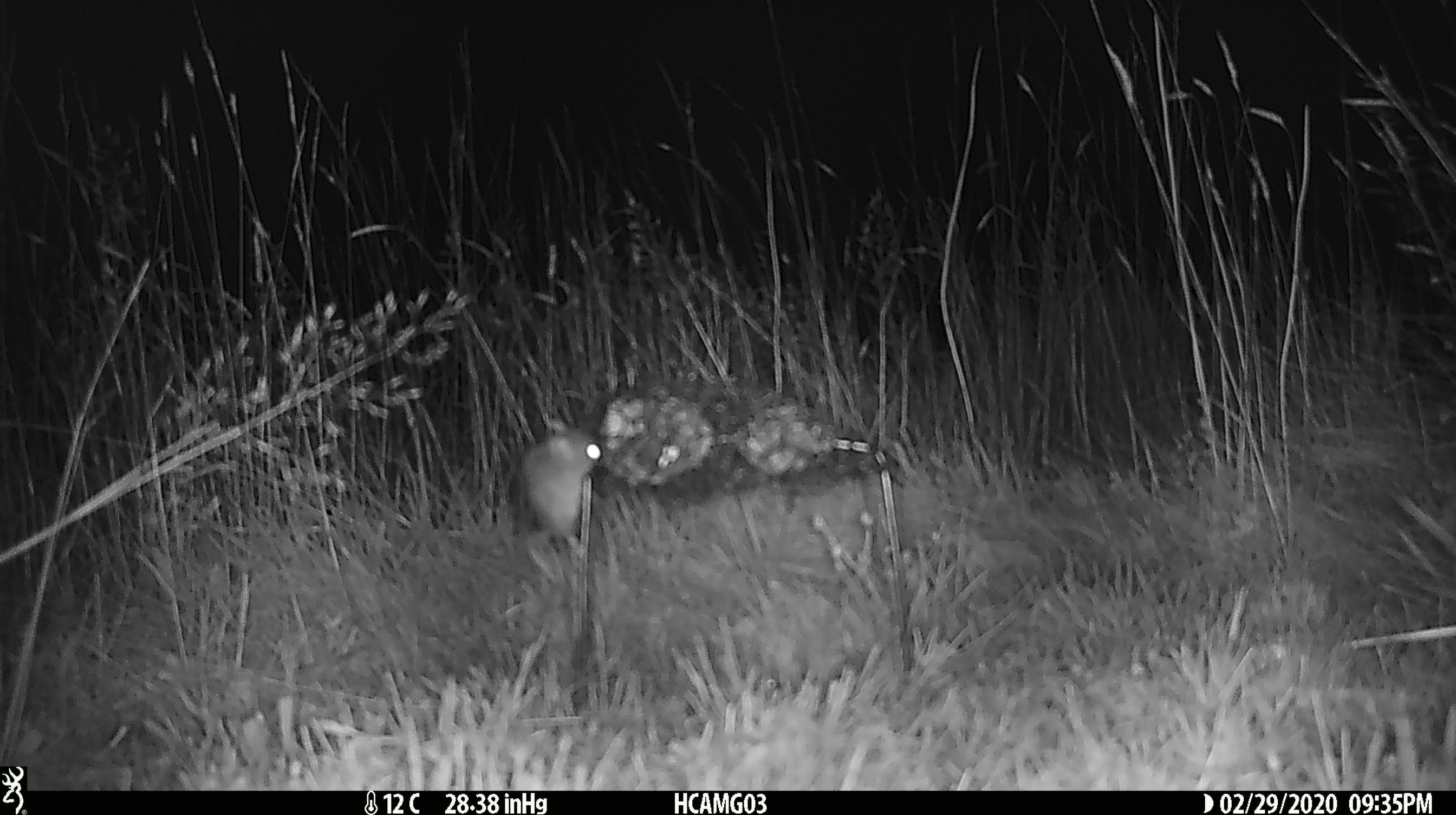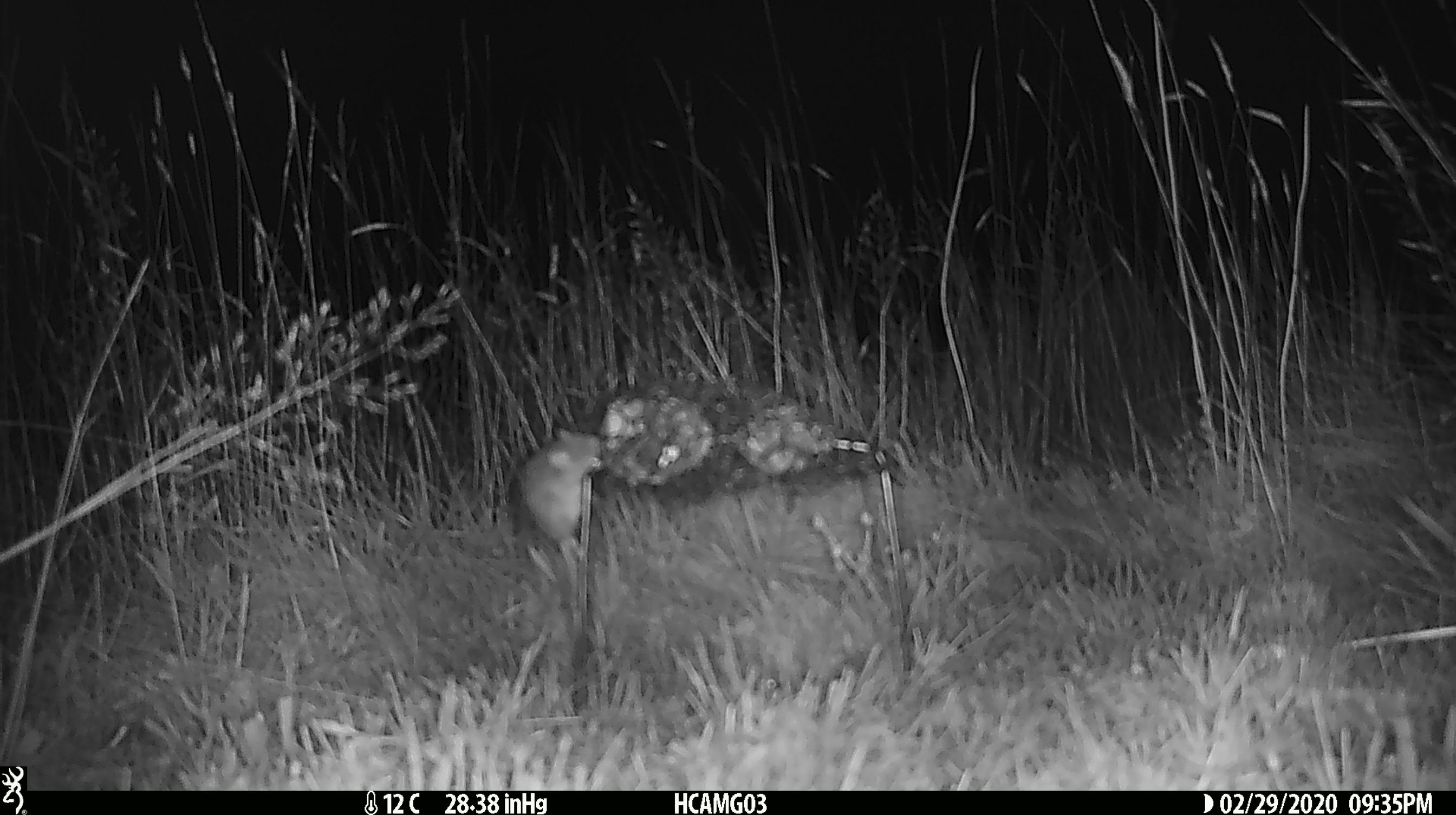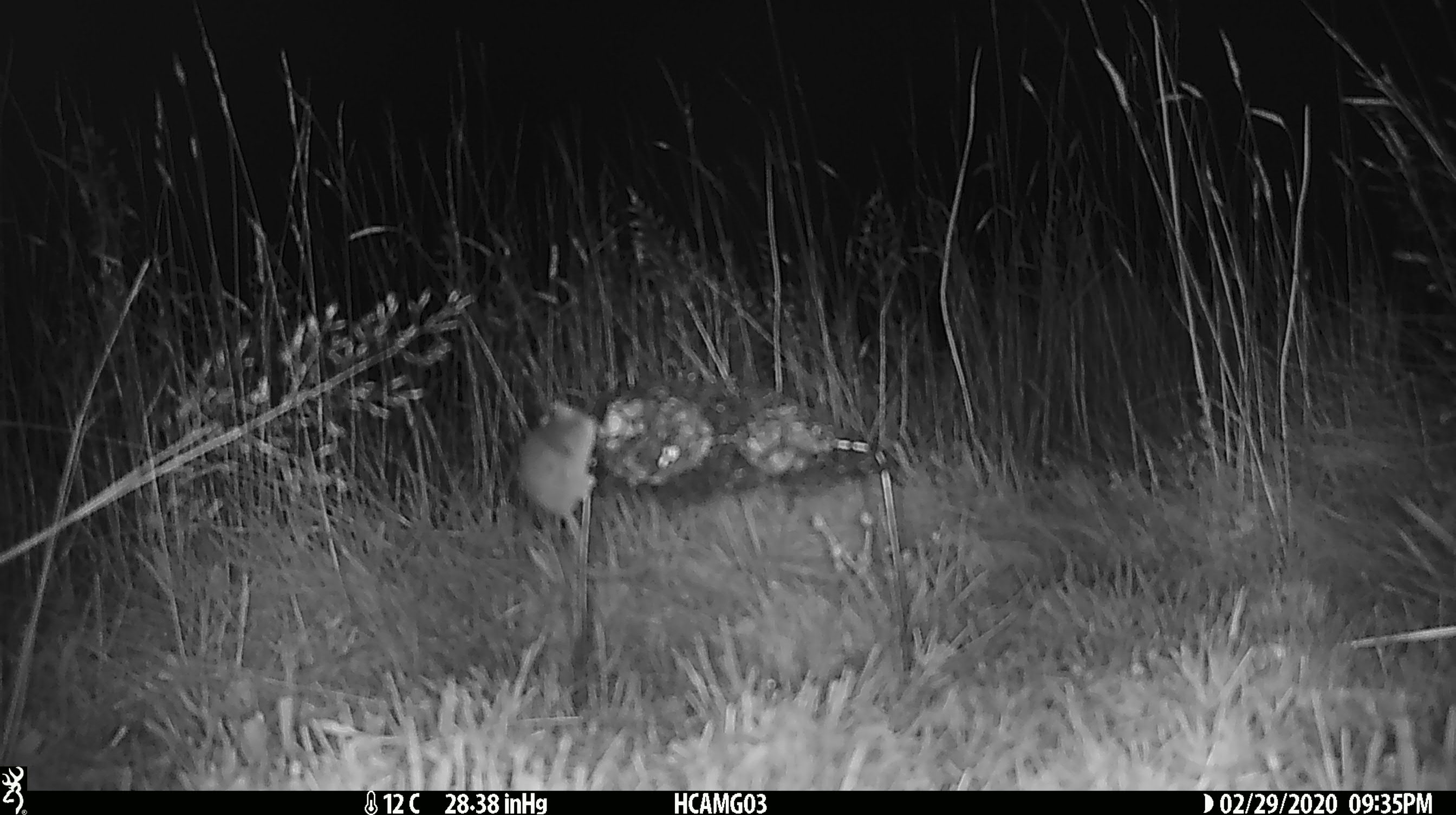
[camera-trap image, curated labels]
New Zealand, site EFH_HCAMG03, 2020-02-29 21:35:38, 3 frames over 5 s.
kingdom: Animalia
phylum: Chordata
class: Mammalia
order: Rodentia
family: Muridae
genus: Mus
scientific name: Mus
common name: mouse